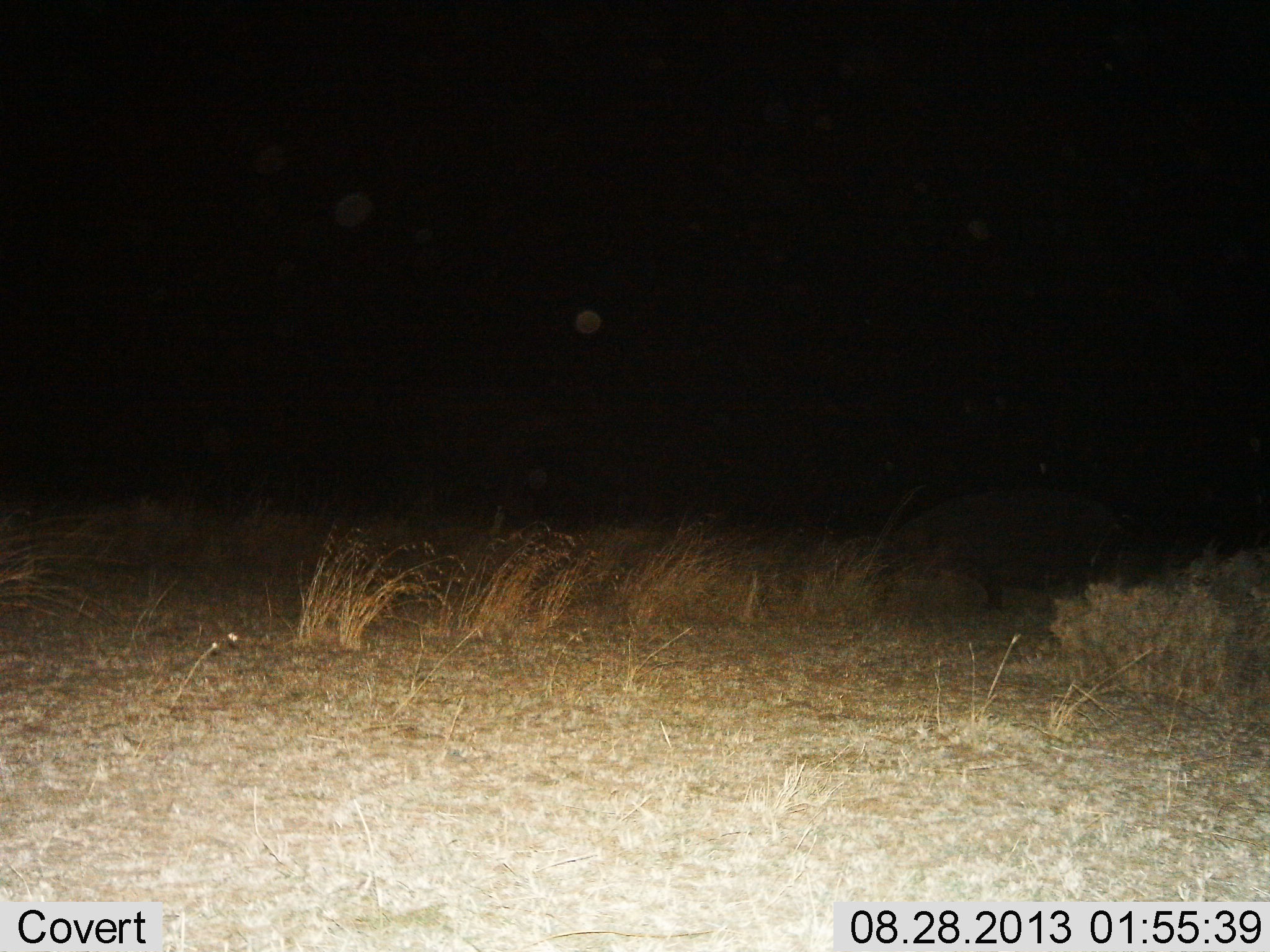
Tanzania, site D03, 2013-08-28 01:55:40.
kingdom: Animalia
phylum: Chordata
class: Mammalia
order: Artiodactyla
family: Hippopotamidae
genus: Hippopotamus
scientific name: Hippopotamus amphibius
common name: hippopotamus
Hippopotamus (Hippopotamus amphibius), count 1. Behavior (volunteer vote fractions): standing 77%, resting 0%, moving 8%, interacting 0%. Young present (vote fraction): 0%. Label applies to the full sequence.